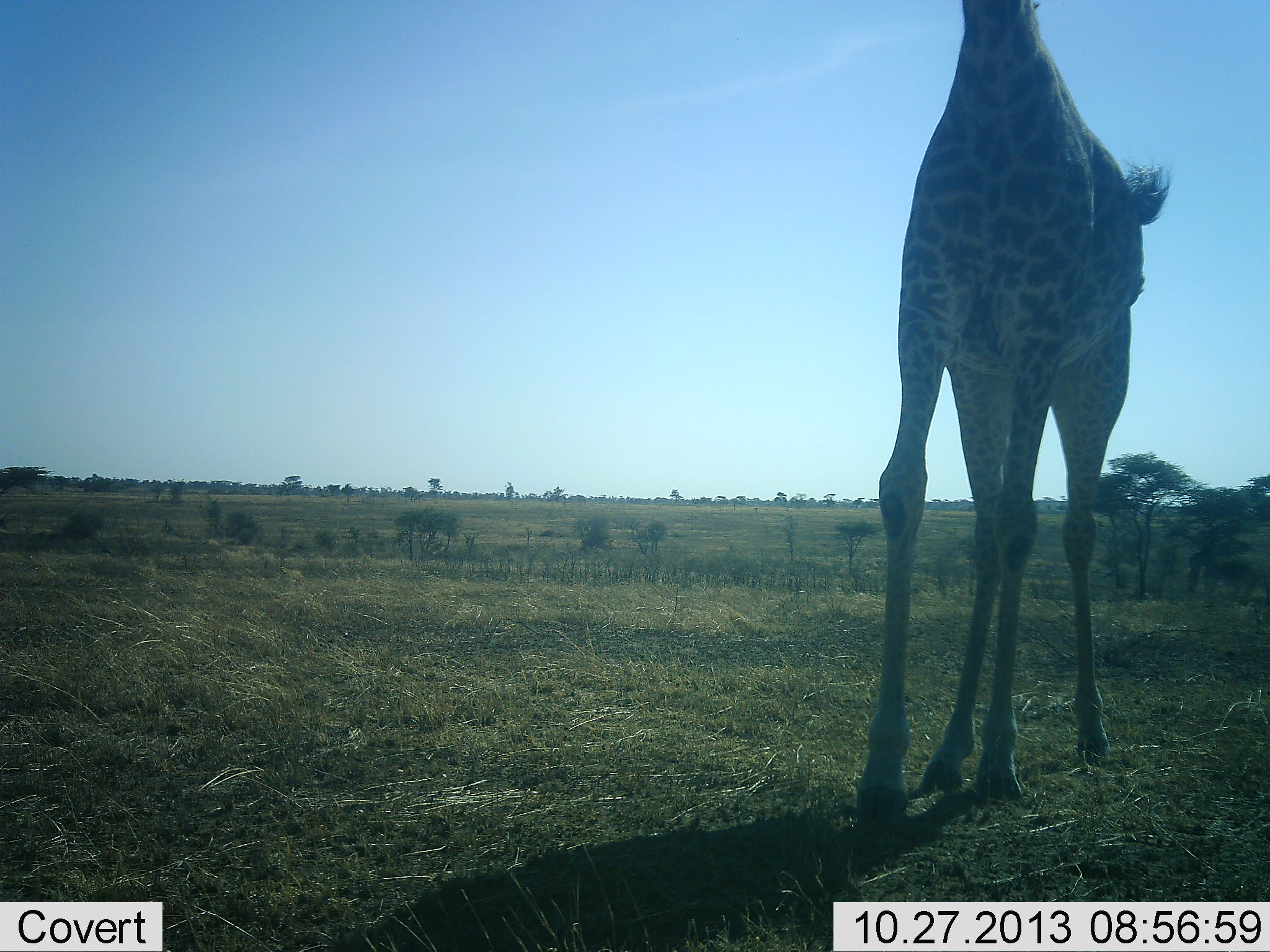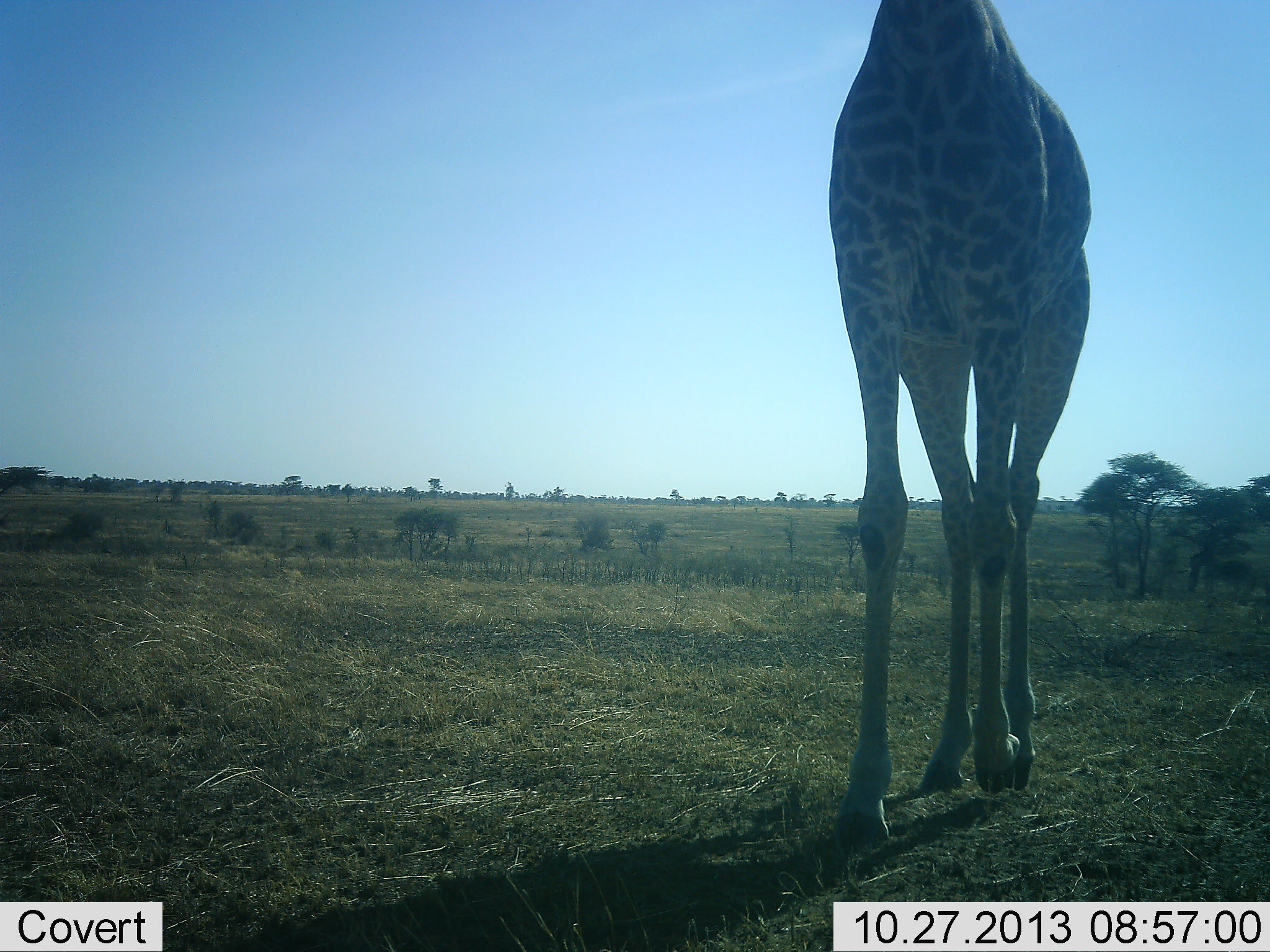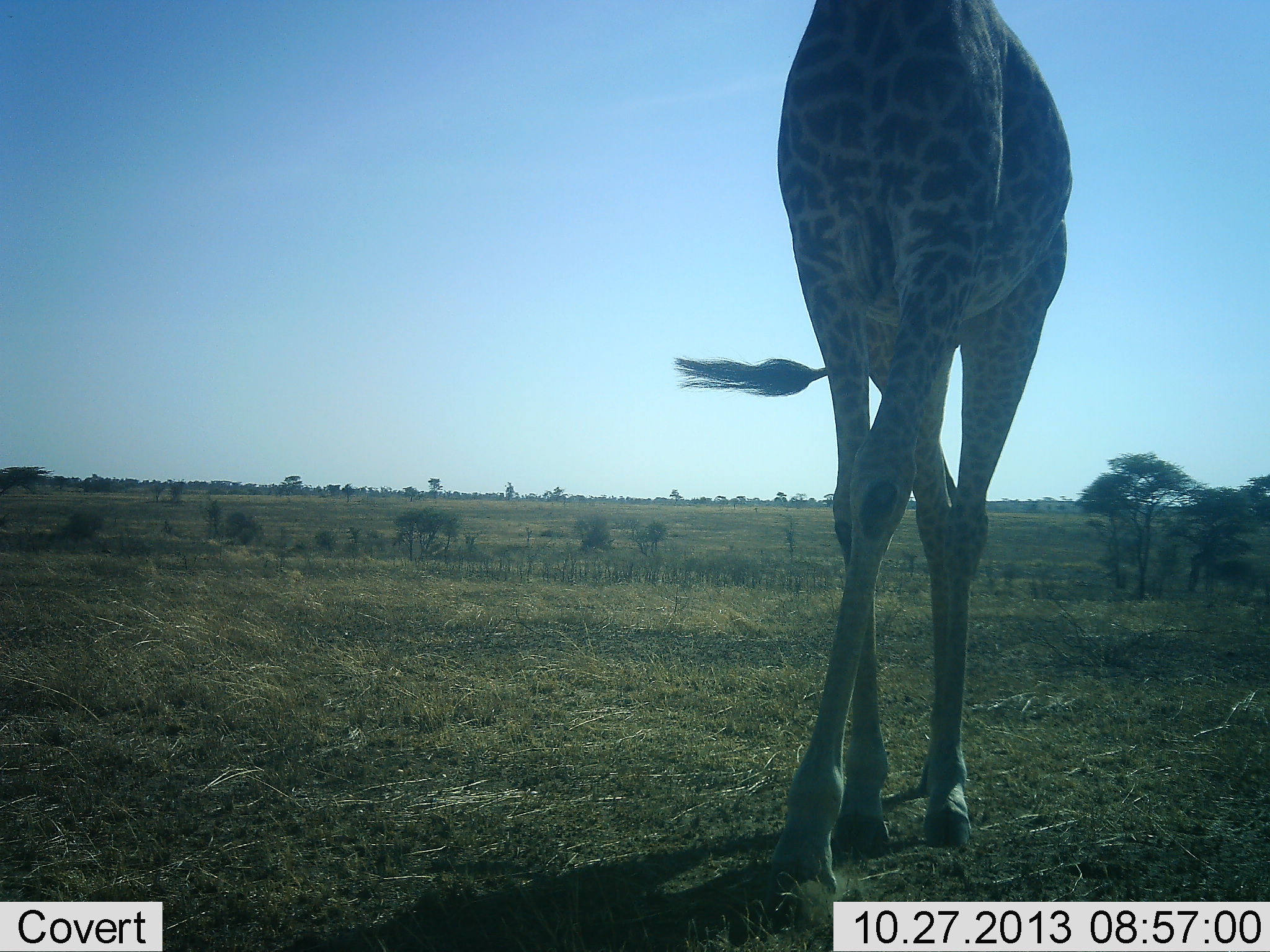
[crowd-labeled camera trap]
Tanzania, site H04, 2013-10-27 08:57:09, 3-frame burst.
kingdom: Animalia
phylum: Chordata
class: Mammalia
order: Artiodactyla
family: Giraffidae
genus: Giraffa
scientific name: Giraffa camelopardalis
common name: giraffe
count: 1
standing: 10%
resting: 0%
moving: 90%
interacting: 0%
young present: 0%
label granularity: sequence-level